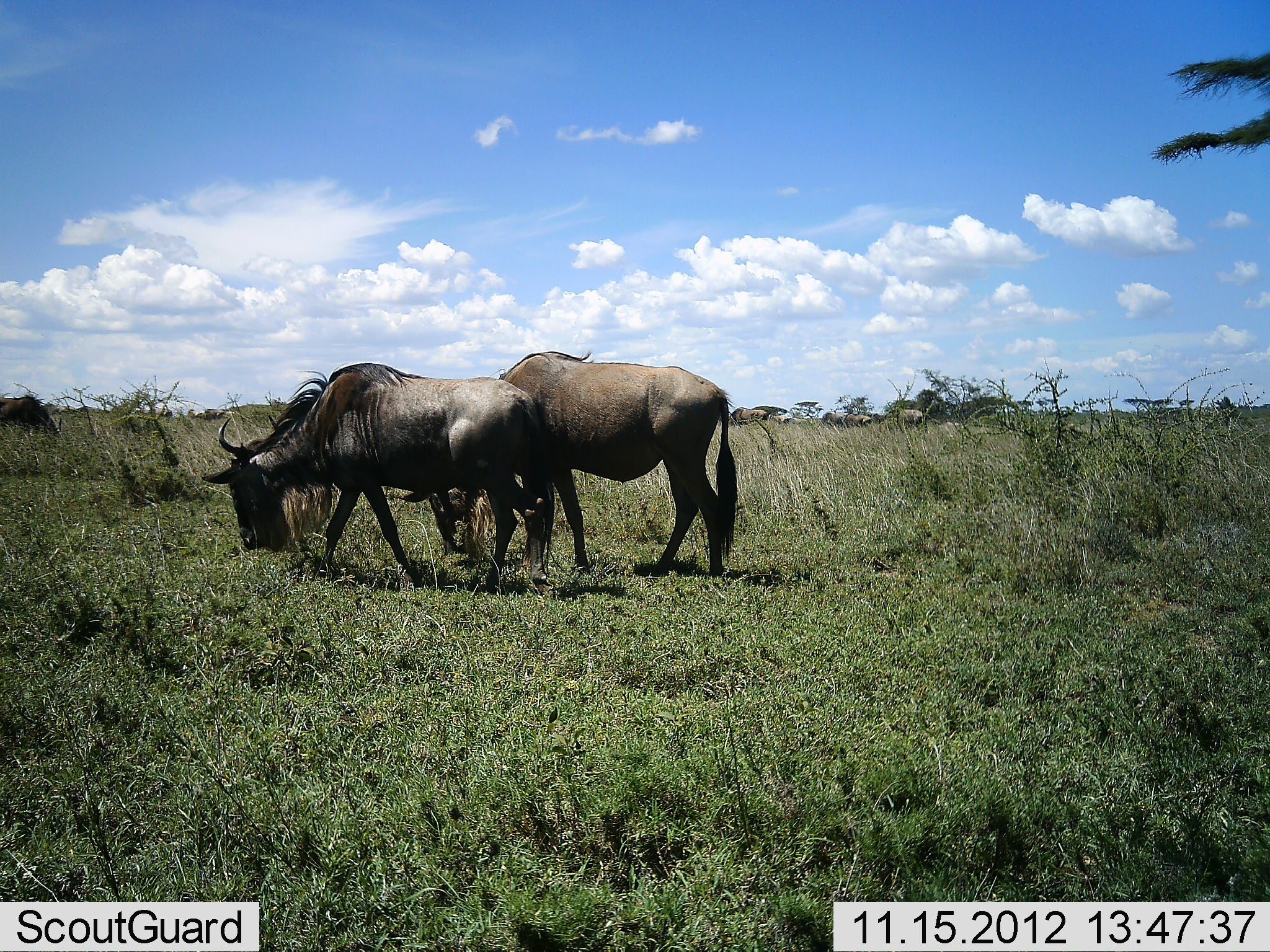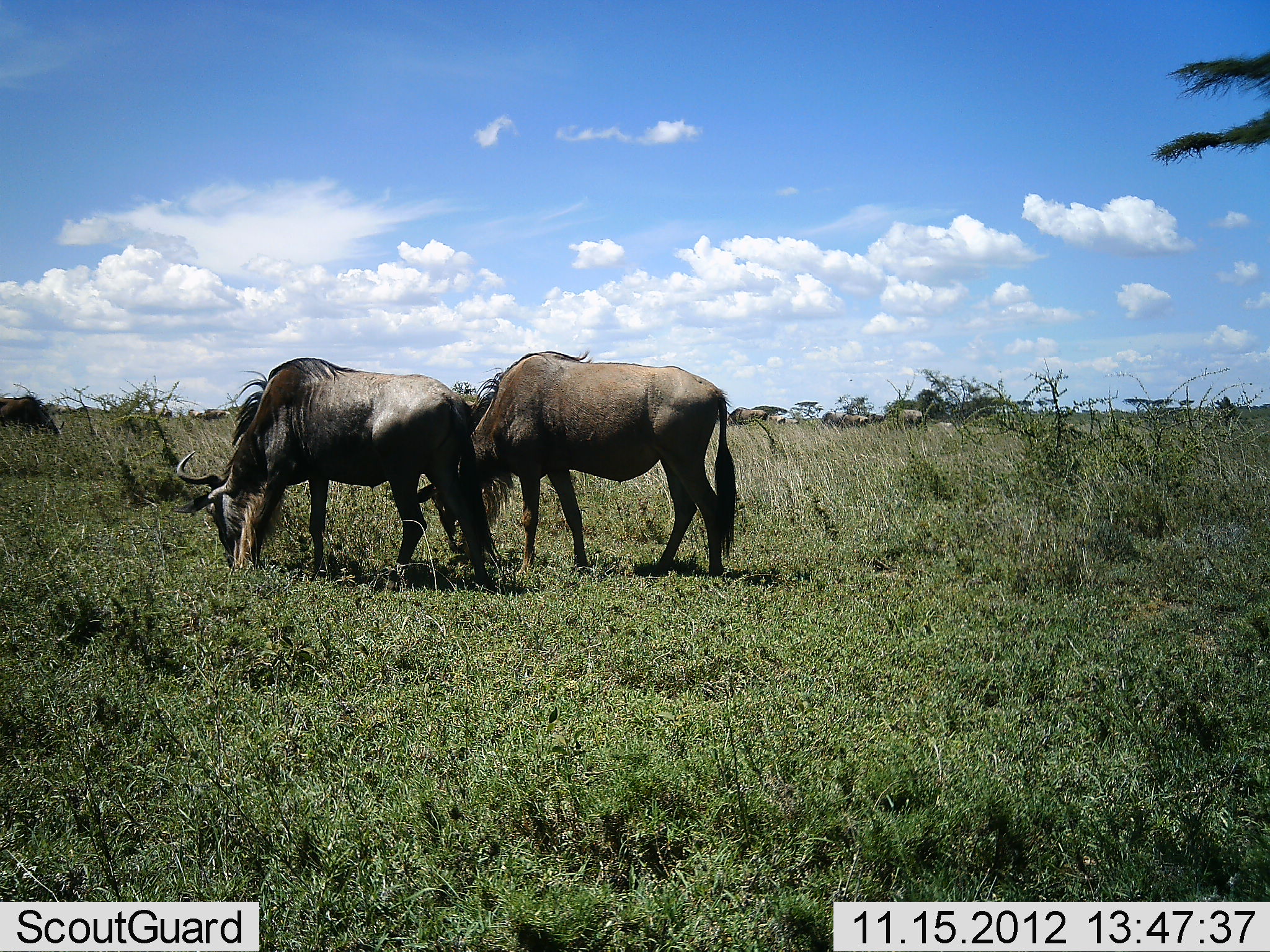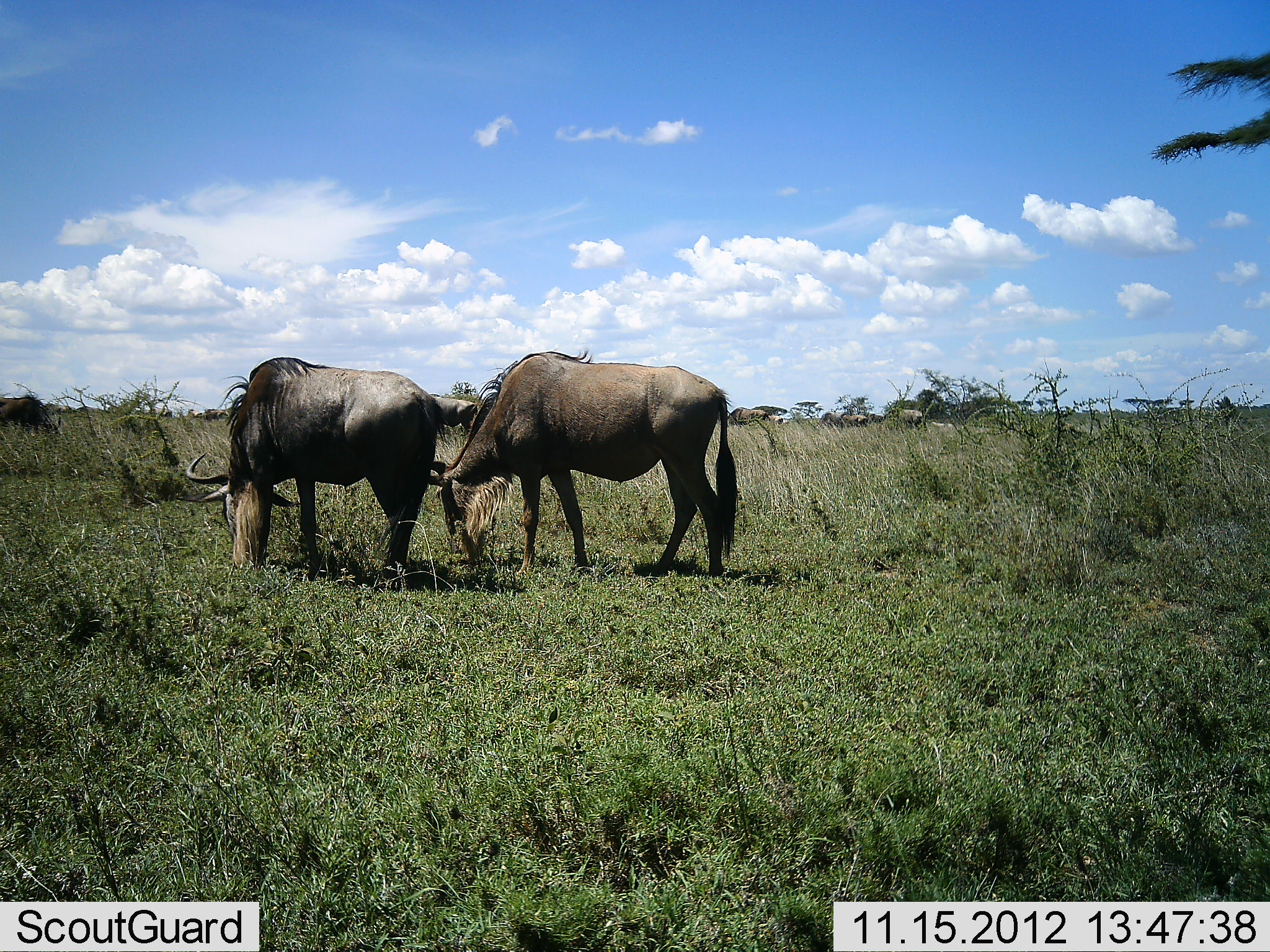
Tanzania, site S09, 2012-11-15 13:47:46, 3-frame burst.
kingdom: Animalia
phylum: Chordata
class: Mammalia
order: Artiodactyla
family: Bovidae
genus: Connochaetes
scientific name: Connochaetes taurinus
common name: blue wildebeest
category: wildebeest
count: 2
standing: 35%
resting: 5%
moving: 10%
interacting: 0%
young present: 0%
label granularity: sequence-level